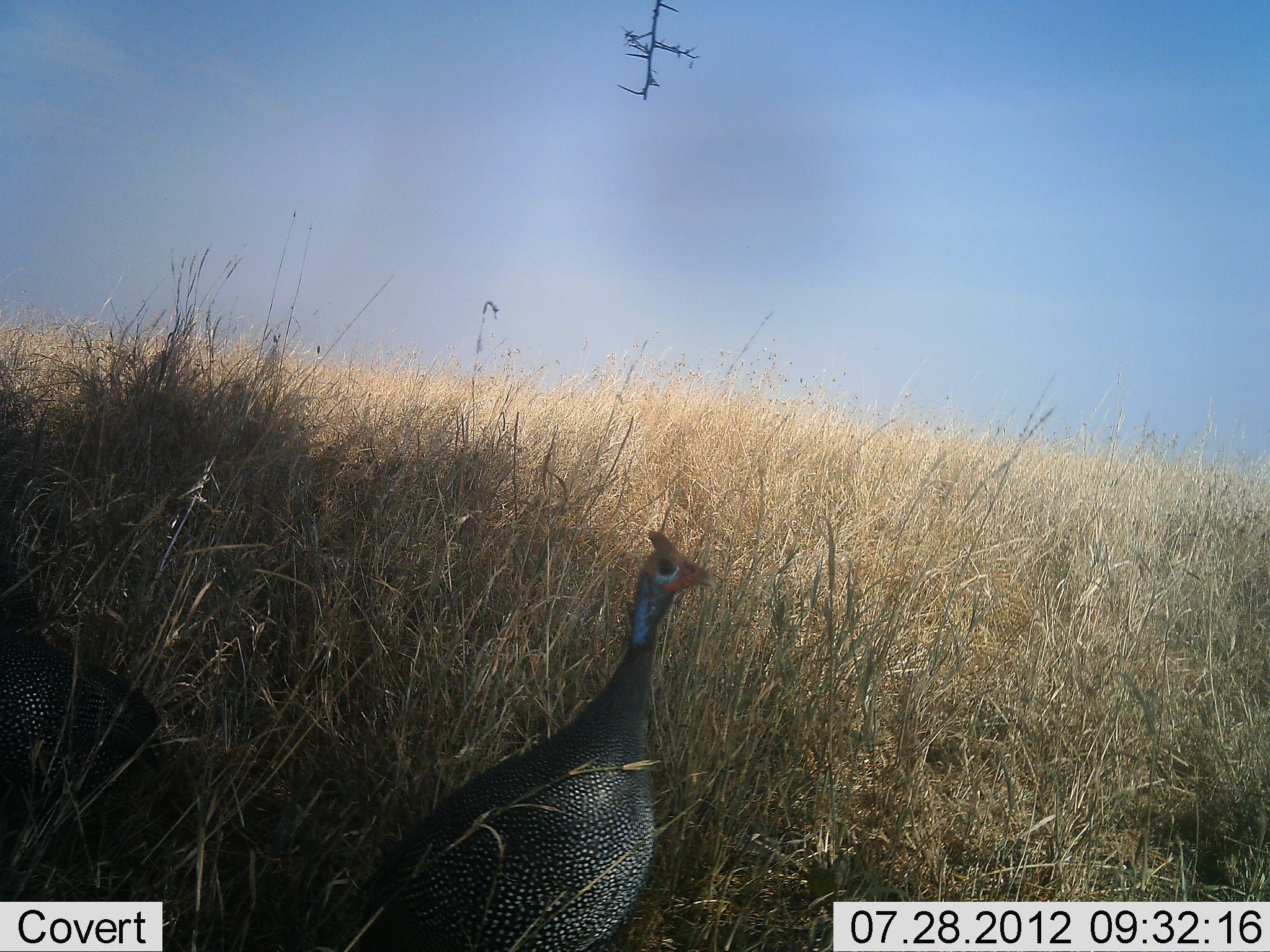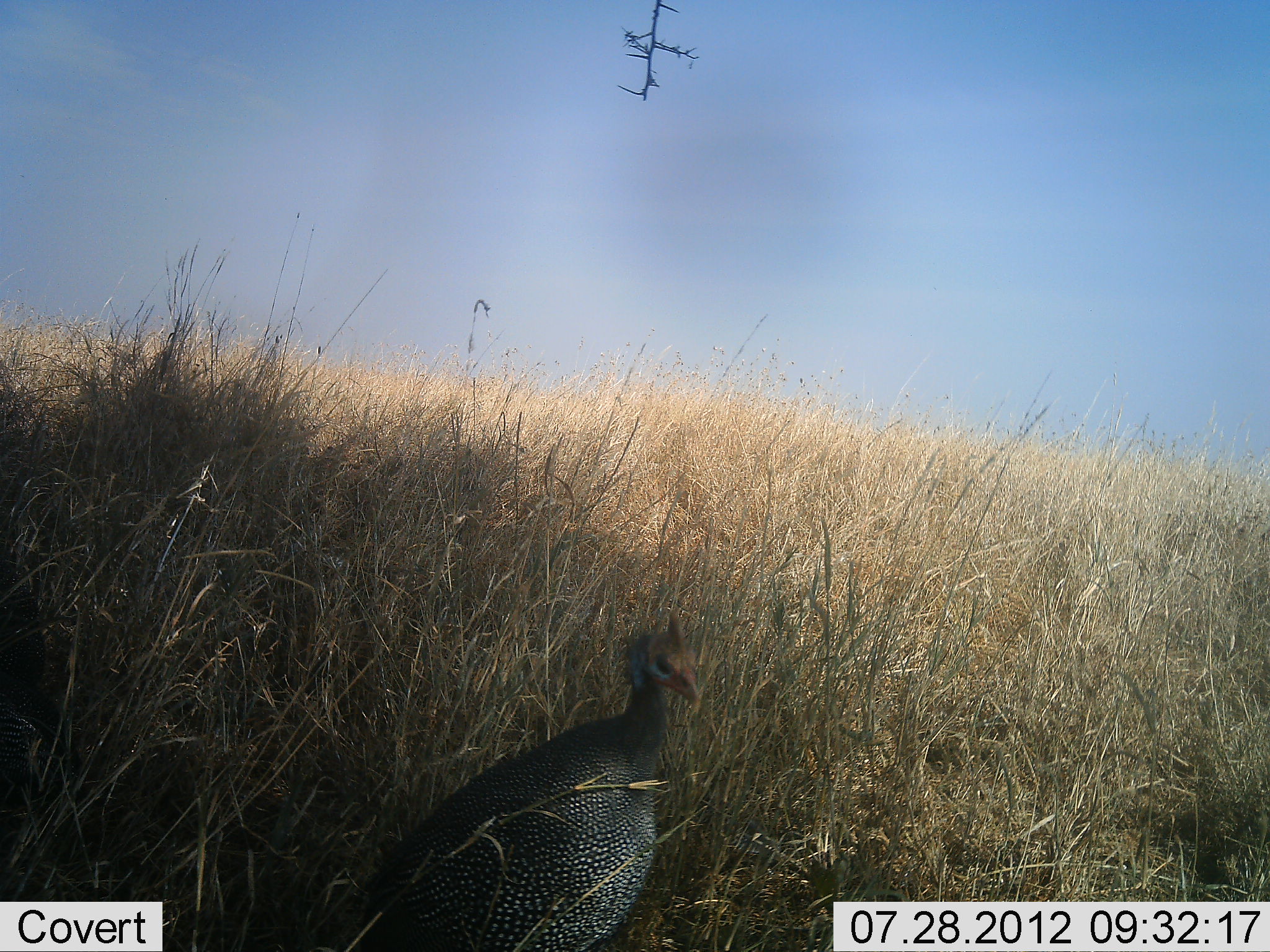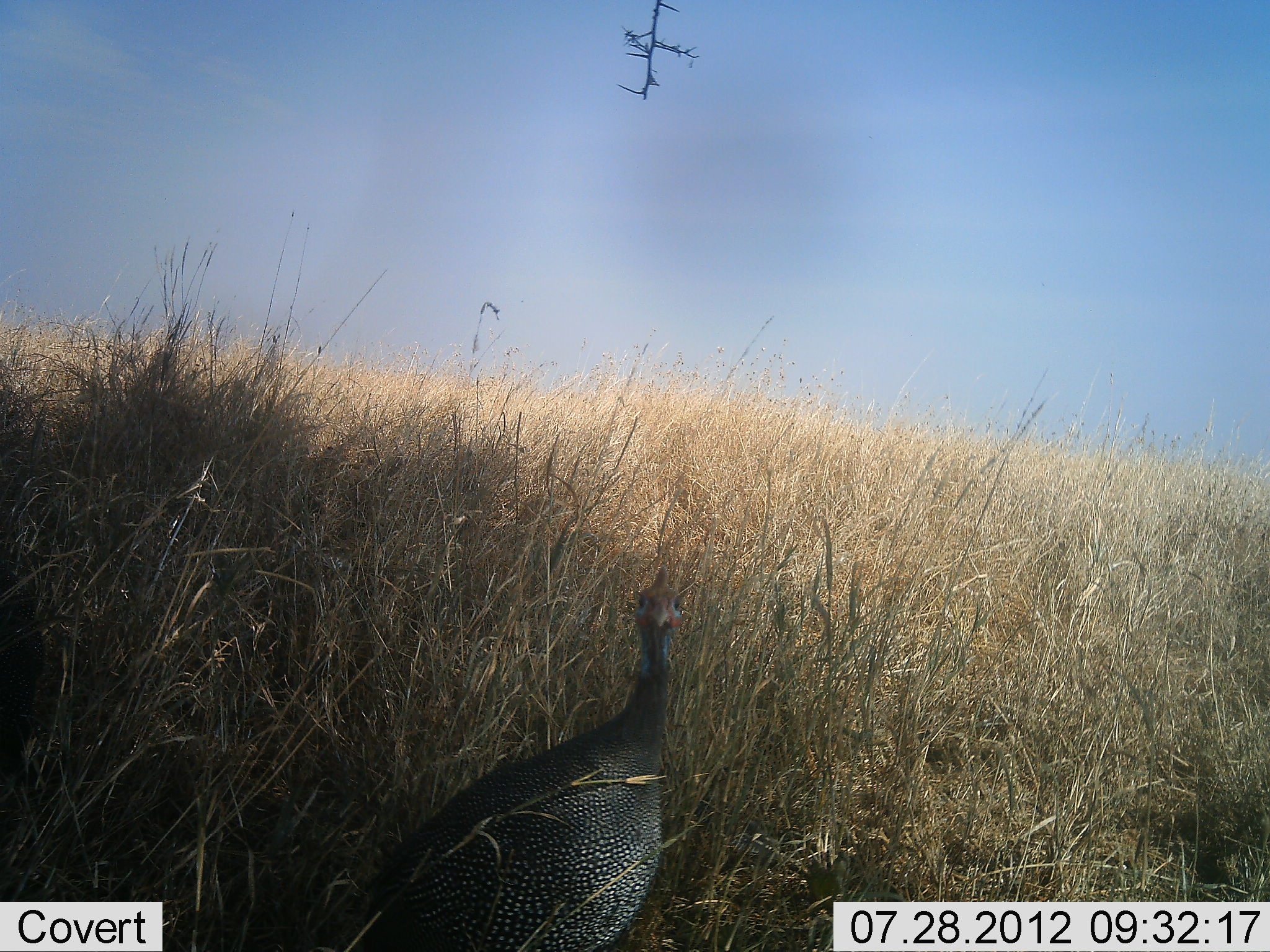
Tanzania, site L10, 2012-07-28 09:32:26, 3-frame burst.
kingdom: Animalia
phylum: Chordata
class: Aves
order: Galliformes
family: Numididae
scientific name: Numididae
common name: guinea fowl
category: guineafowl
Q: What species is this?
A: Guineafowl (guinea fowl) (Numididae).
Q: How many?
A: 2.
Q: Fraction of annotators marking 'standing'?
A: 60%.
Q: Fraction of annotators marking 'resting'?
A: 10%.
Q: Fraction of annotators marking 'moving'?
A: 40%.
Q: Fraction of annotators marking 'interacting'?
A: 0%.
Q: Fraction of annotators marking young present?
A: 0%.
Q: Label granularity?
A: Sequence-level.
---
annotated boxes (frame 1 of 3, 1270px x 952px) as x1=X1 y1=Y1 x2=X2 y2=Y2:
animal: x1=309 y1=529 x2=722 y2=952; x1=0 y1=631 x2=168 y2=852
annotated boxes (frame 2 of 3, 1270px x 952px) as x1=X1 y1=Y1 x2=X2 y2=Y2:
animal: x1=313 y1=607 x2=701 y2=952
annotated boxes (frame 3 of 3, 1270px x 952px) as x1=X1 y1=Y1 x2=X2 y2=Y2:
animal: x1=364 y1=559 x2=687 y2=952